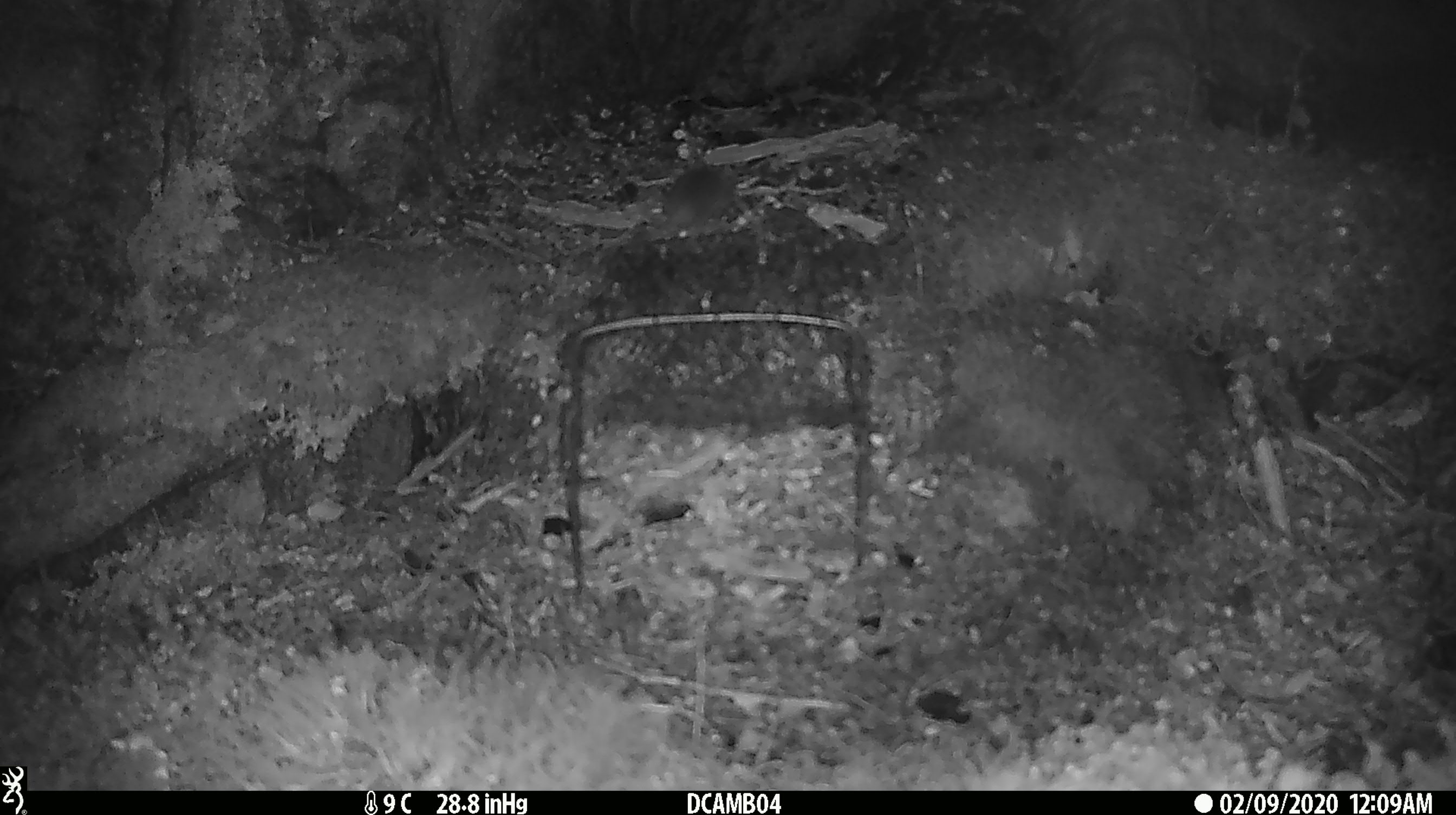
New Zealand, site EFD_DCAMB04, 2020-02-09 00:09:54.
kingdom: Animalia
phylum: Chordata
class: Mammalia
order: Rodentia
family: Muridae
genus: Mus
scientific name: Mus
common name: mouse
Mouse (Mus).